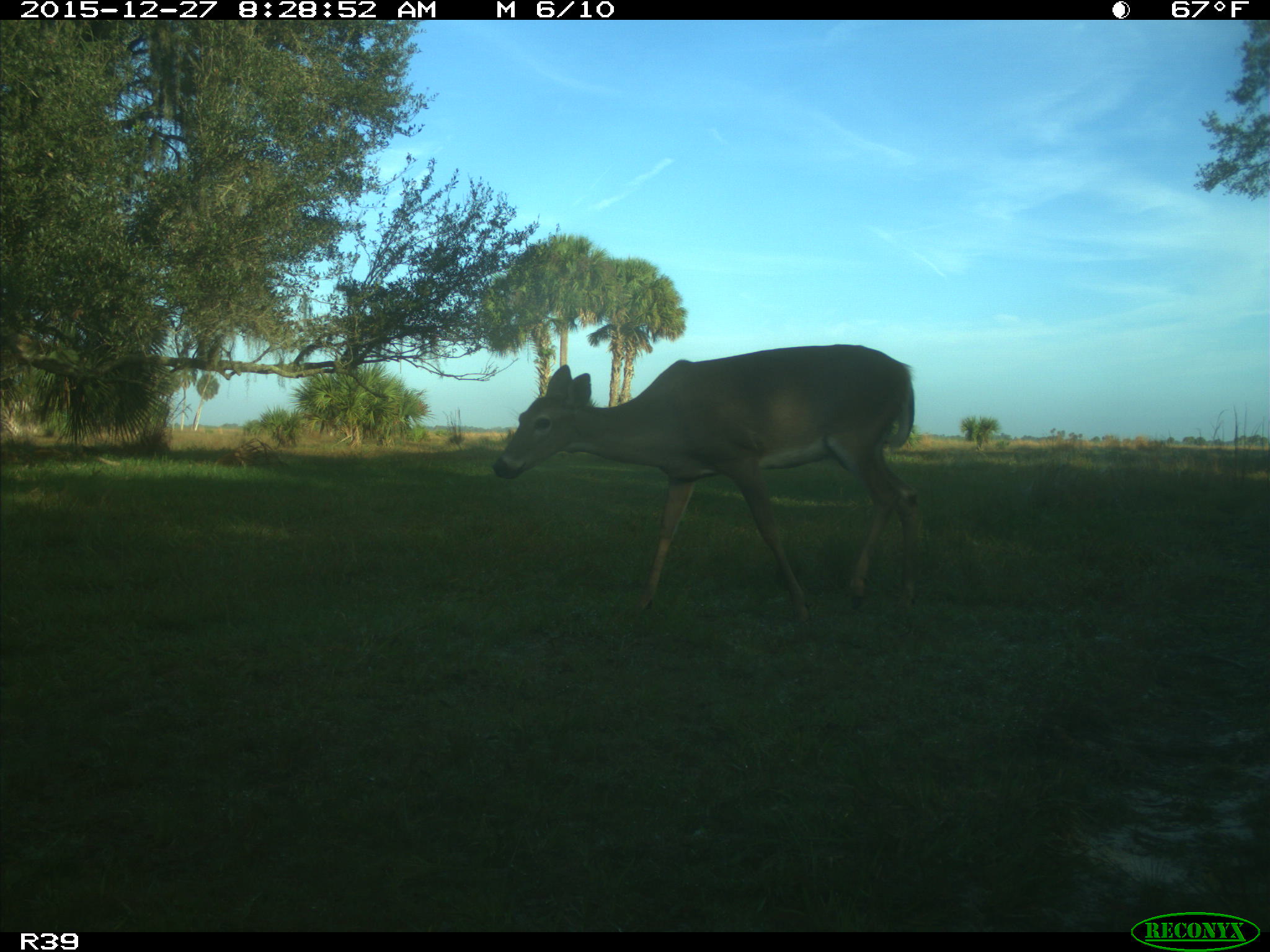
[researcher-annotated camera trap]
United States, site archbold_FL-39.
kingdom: Animalia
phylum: Chordata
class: Mammalia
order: Artiodactyla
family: Cervidae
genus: Odocoileus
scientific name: Odocoileus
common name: deer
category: unidentified deer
Unidentified deer (deer) (Odocoileus).